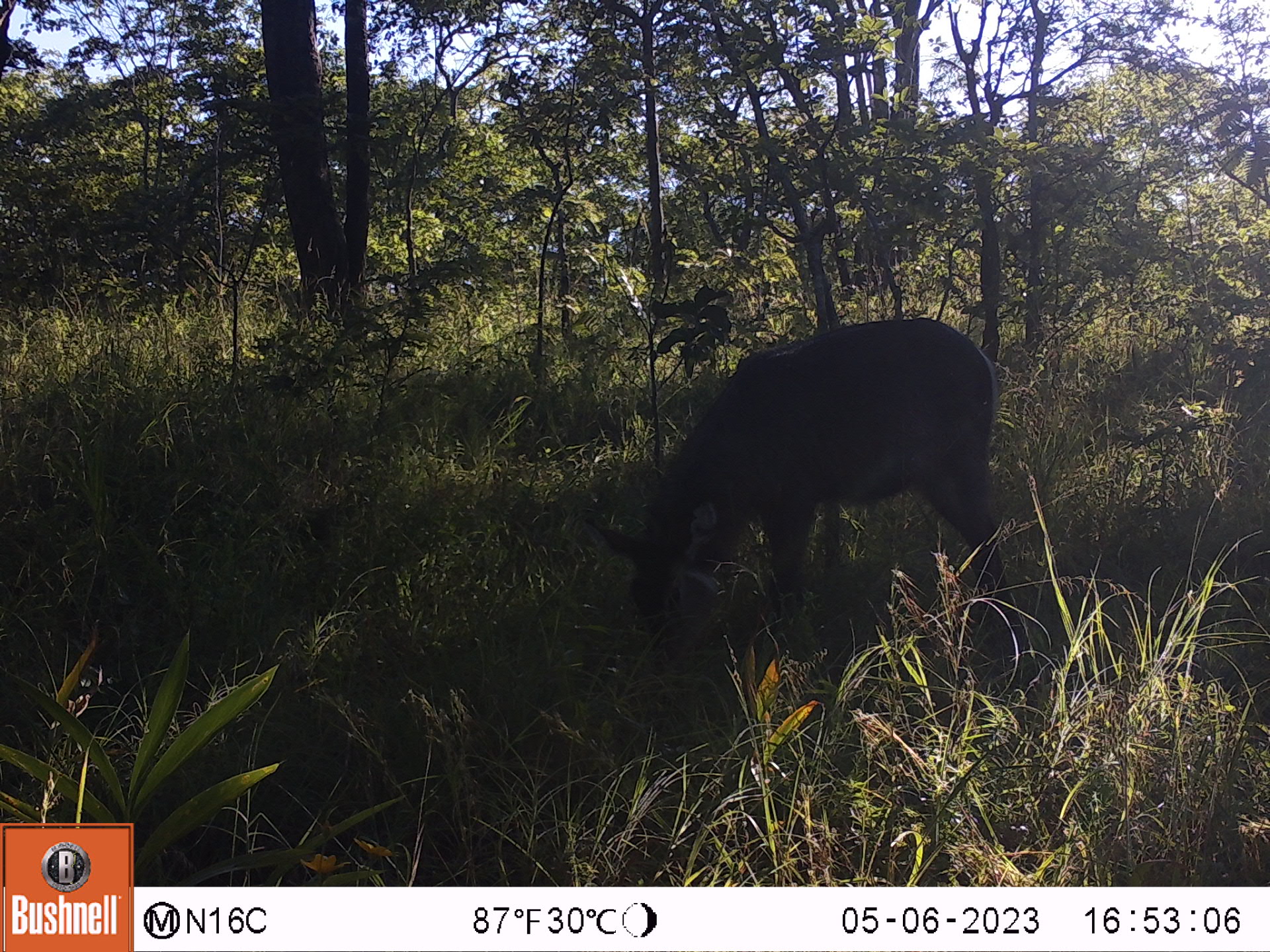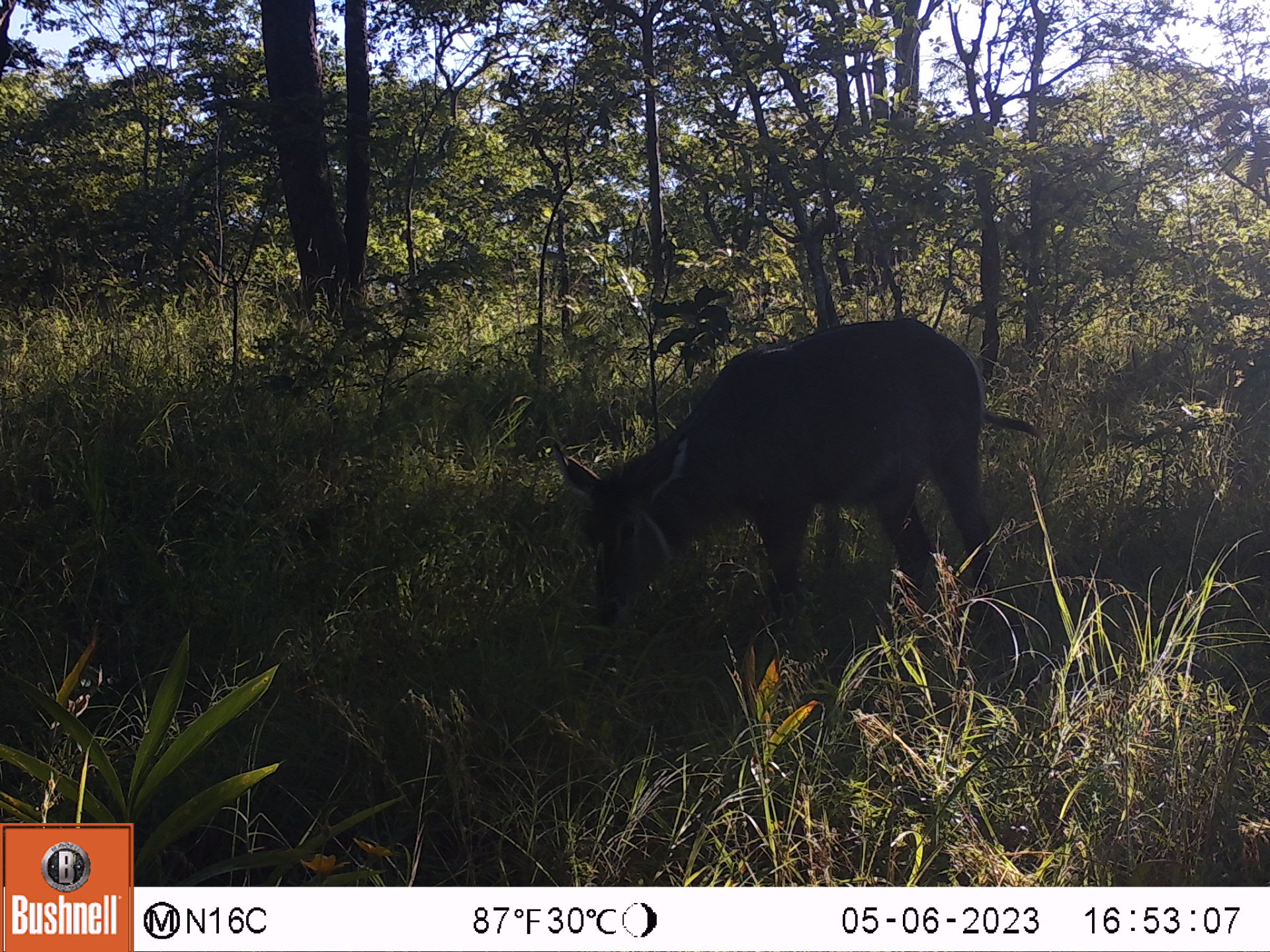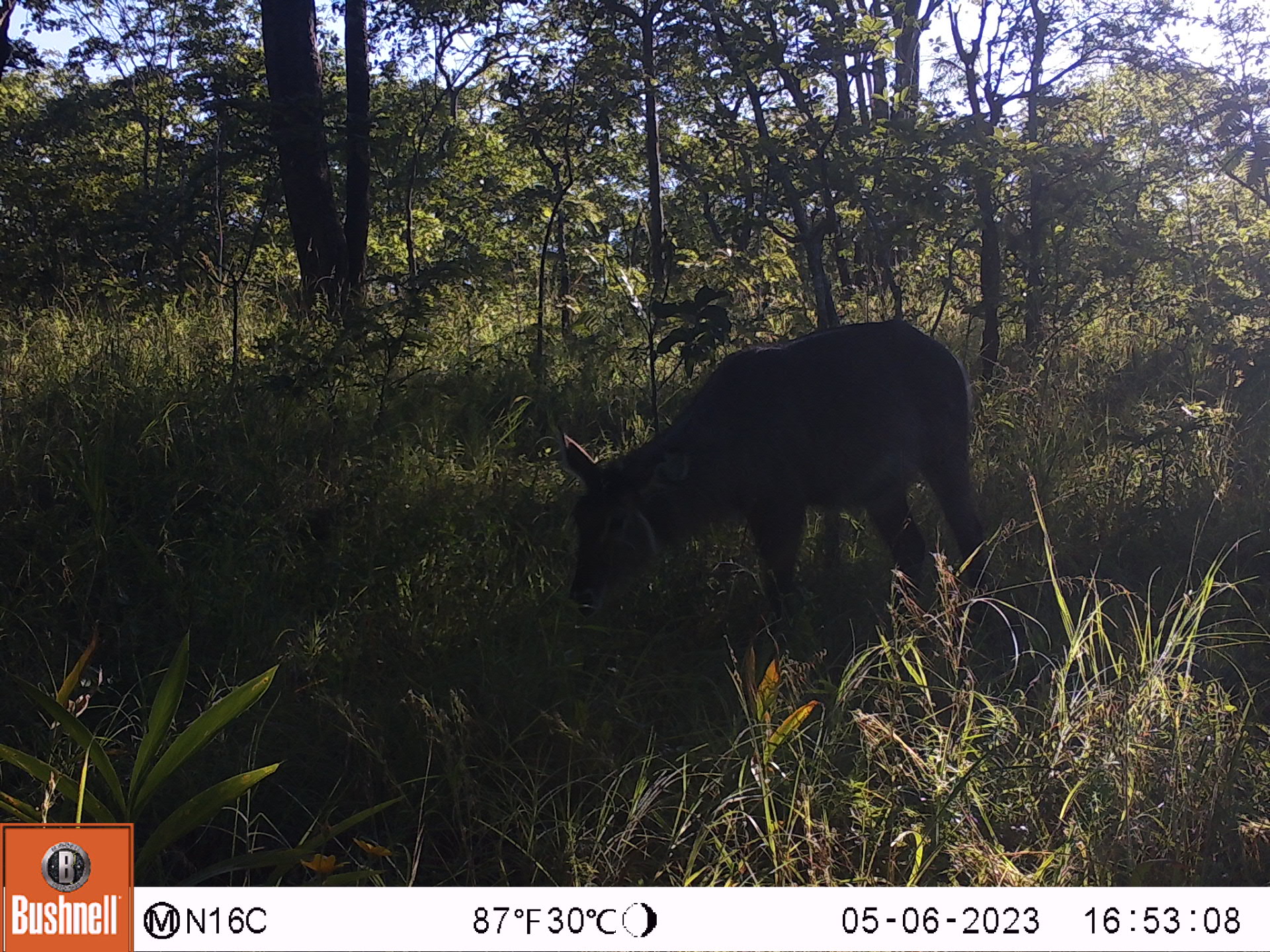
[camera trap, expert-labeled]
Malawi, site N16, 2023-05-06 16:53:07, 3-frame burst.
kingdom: Animalia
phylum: Chordata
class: Mammalia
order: Artiodactyla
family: Bovidae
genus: Kobus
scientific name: Kobus ellipsiprymnus ellipsiprymnus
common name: common waterbuck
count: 1